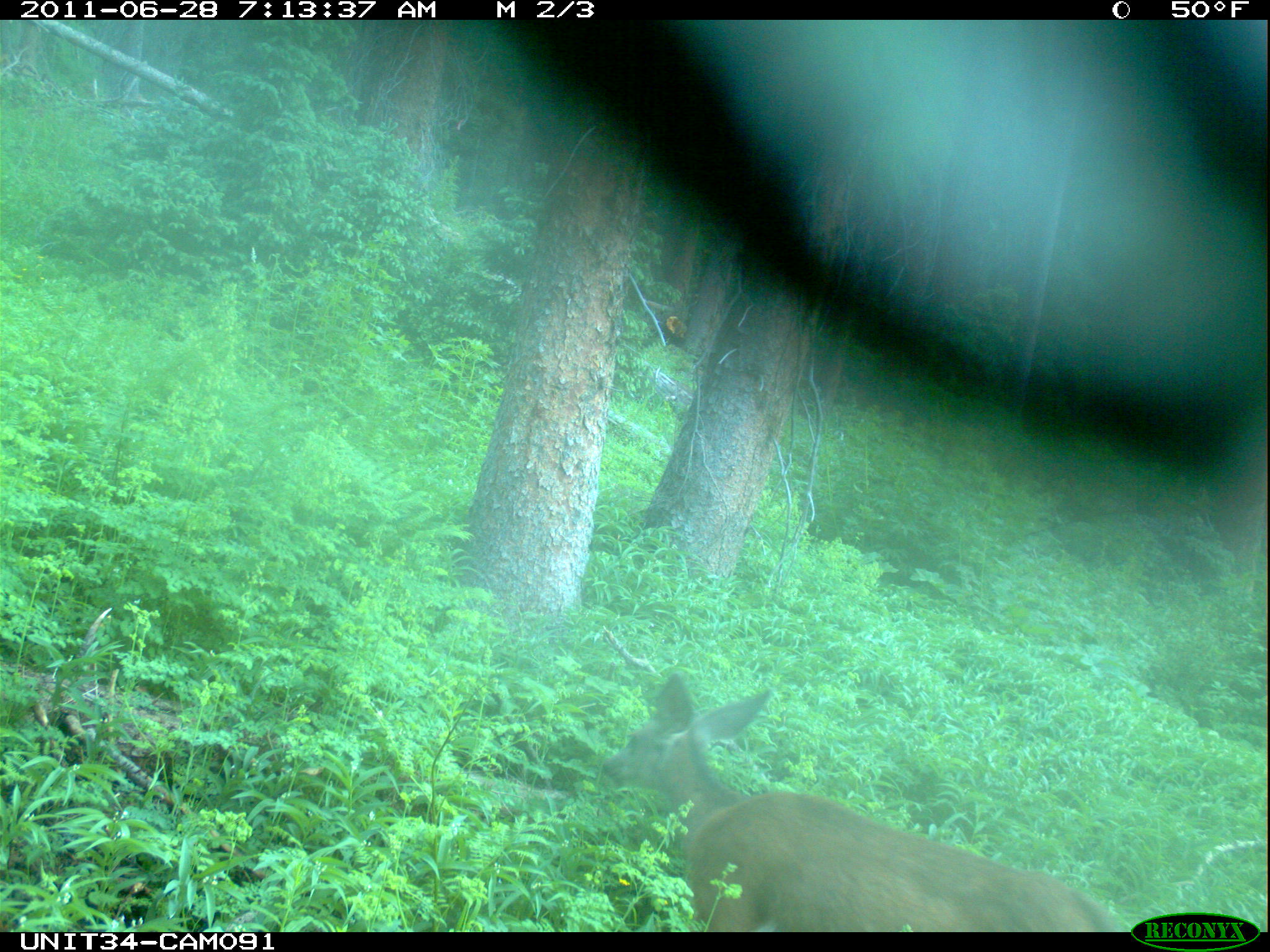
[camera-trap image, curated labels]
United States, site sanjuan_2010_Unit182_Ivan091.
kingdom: Animalia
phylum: Chordata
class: Mammalia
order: Artiodactyla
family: Cervidae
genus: Odocoileus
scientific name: Odocoileus hemionus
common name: mule deer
Odocoileus hemionus (mule deer).